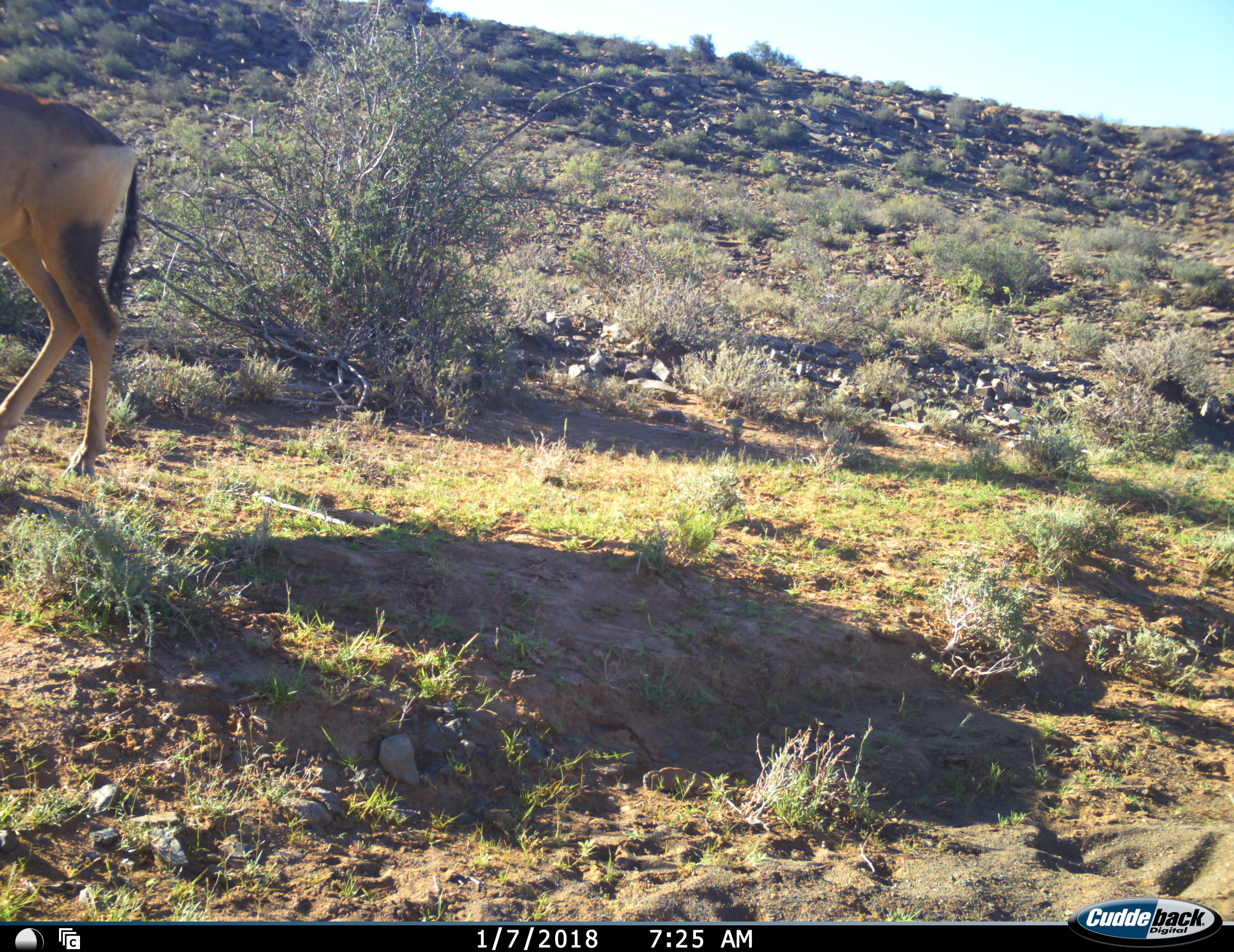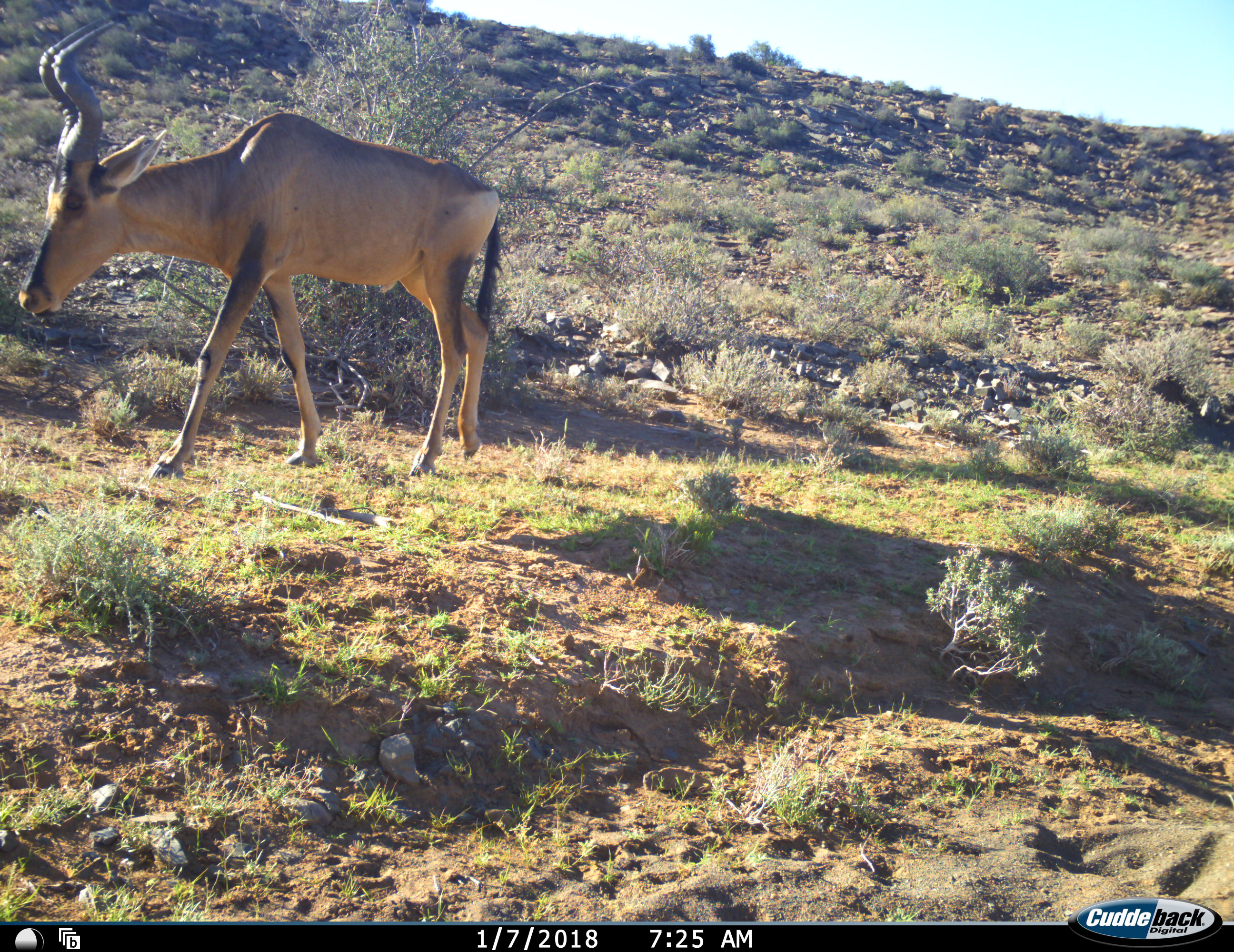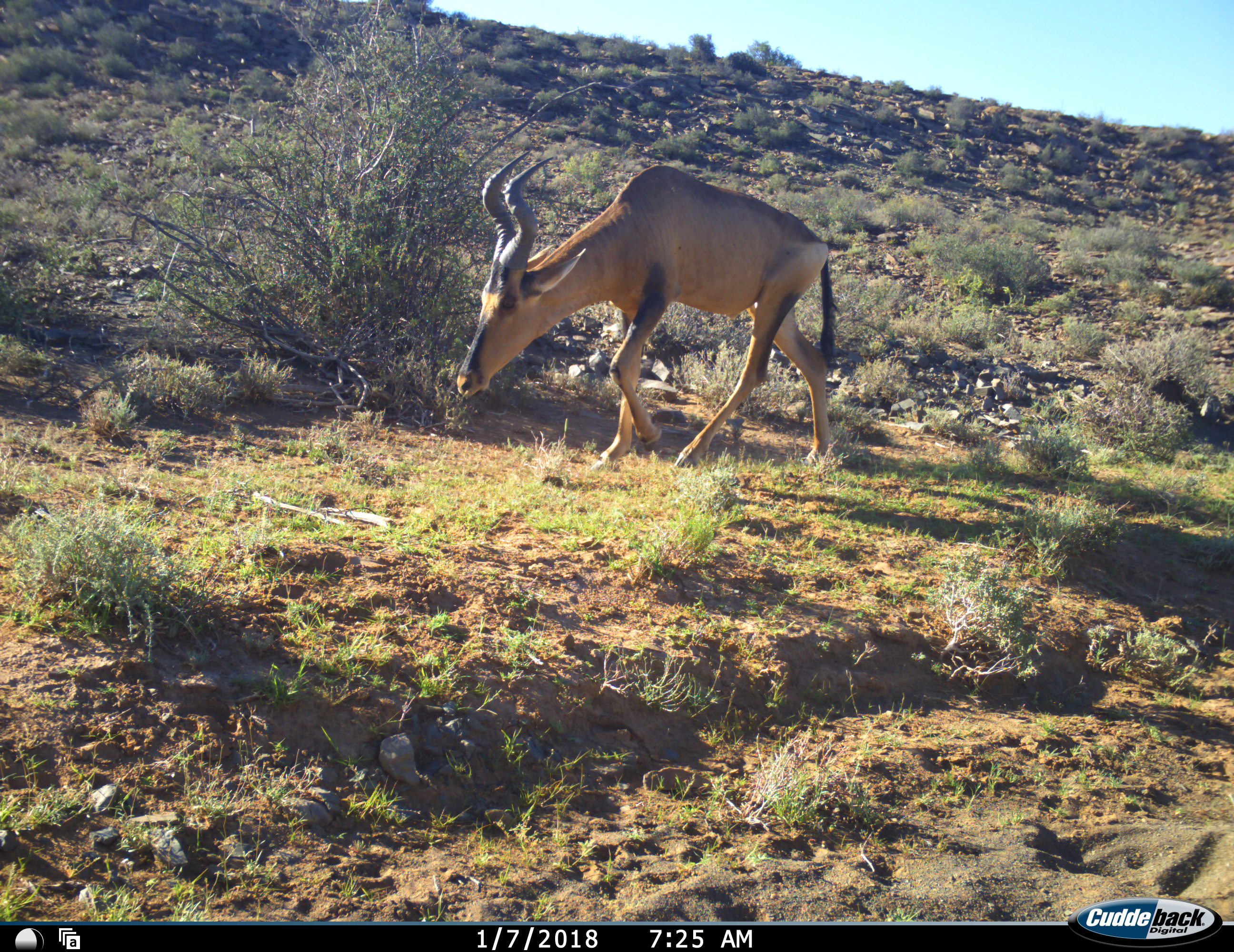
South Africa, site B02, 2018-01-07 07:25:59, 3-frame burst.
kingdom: Animalia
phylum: Chordata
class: Mammalia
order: Artiodactyla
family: Bovidae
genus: Alcelaphus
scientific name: Alcelaphus buselaphus caama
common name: red hartebeest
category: hartebeestred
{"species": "hartebeestred (red hartebeest) (Alcelaphus buselaphus caama)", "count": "1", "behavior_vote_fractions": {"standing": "0%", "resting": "0%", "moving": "100%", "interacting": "11%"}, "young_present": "0%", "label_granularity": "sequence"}